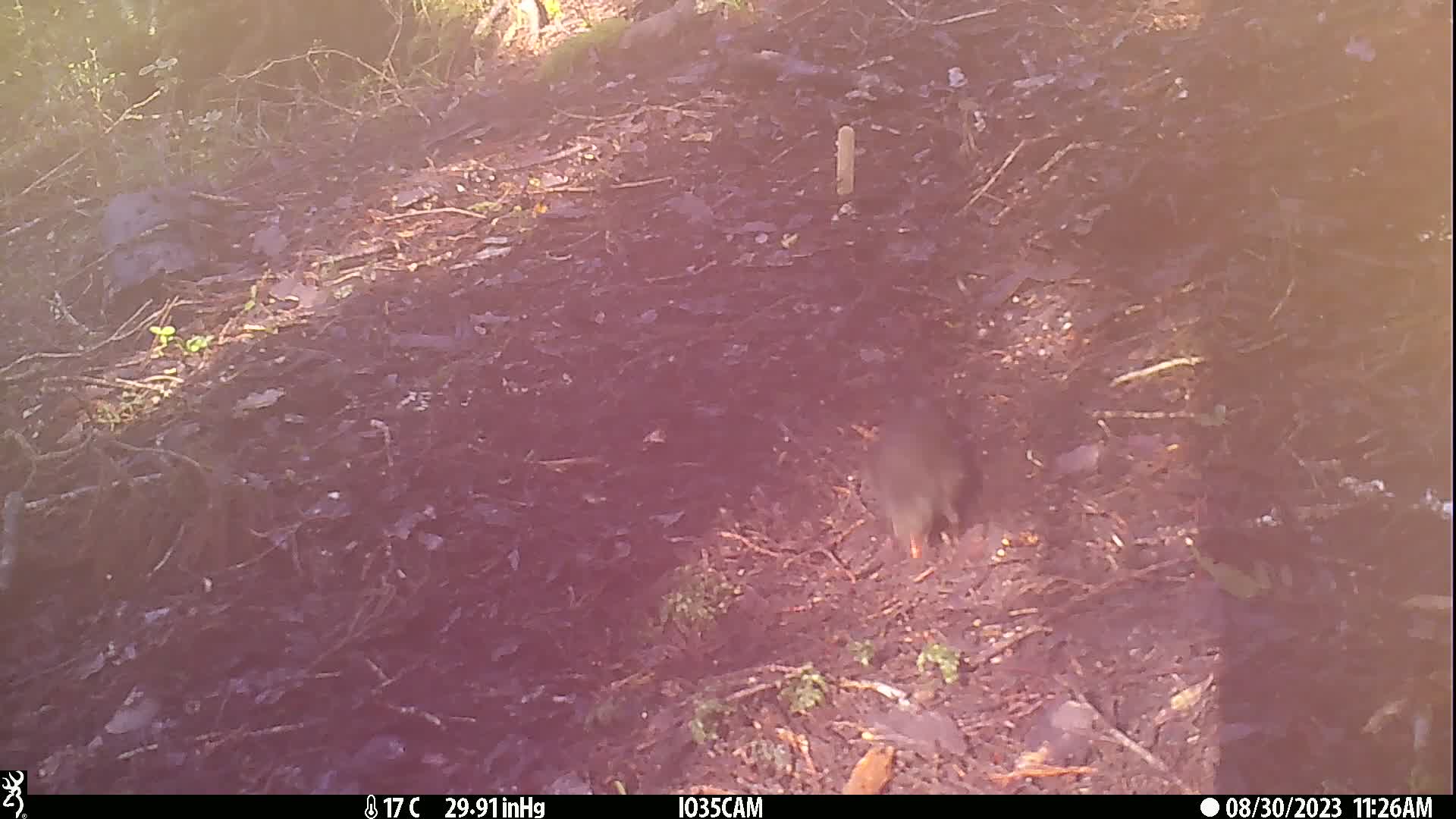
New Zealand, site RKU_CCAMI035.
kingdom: Animalia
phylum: Chordata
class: Aves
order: Passeriformes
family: Turdidae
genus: Turdus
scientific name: Turdus merula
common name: eurasian blackbird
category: blackbird